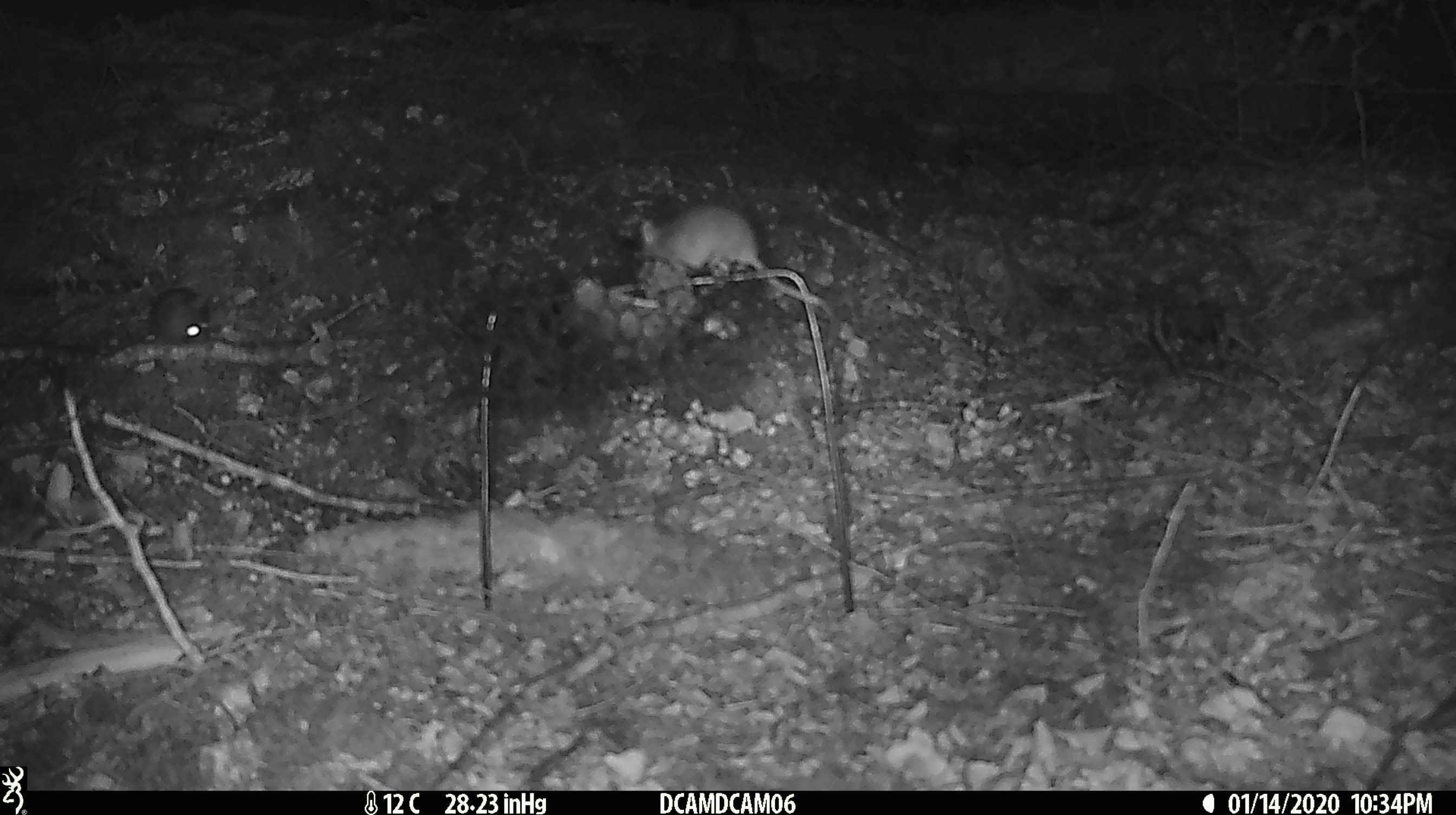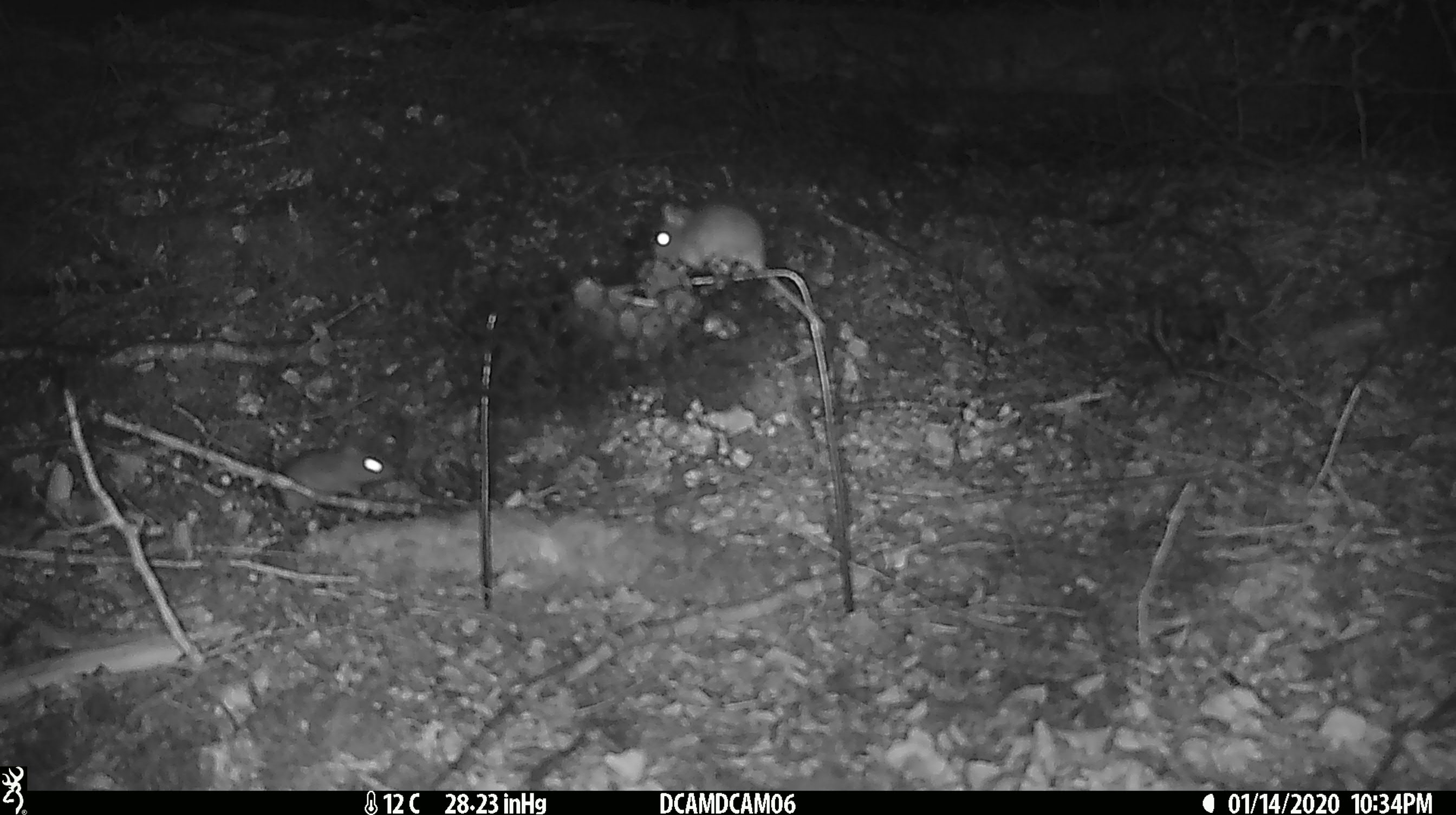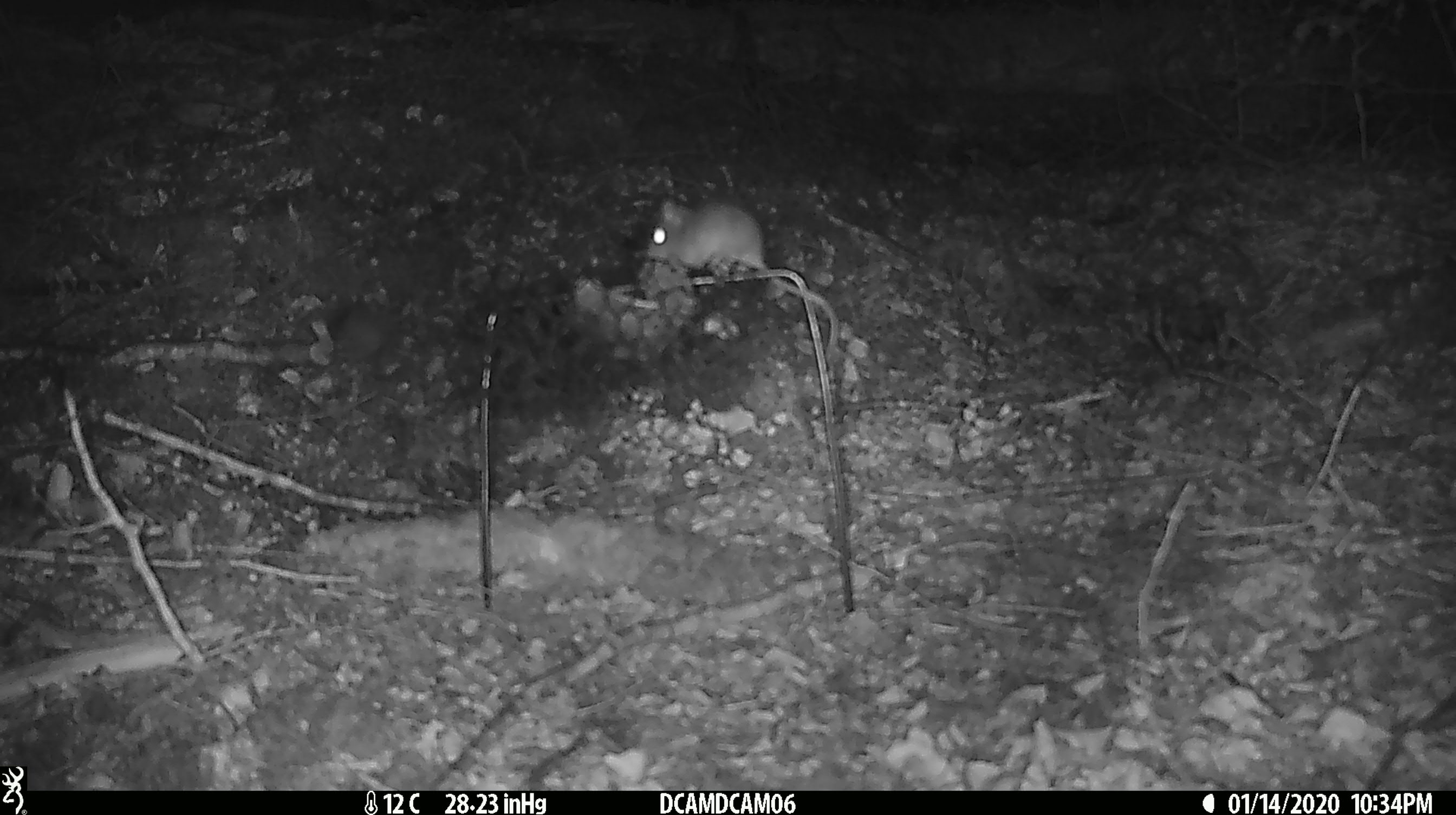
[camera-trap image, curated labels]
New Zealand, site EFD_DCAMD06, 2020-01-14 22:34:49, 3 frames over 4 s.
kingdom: Animalia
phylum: Chordata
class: Mammalia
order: Rodentia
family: Muridae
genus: Mus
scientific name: Mus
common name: mouse